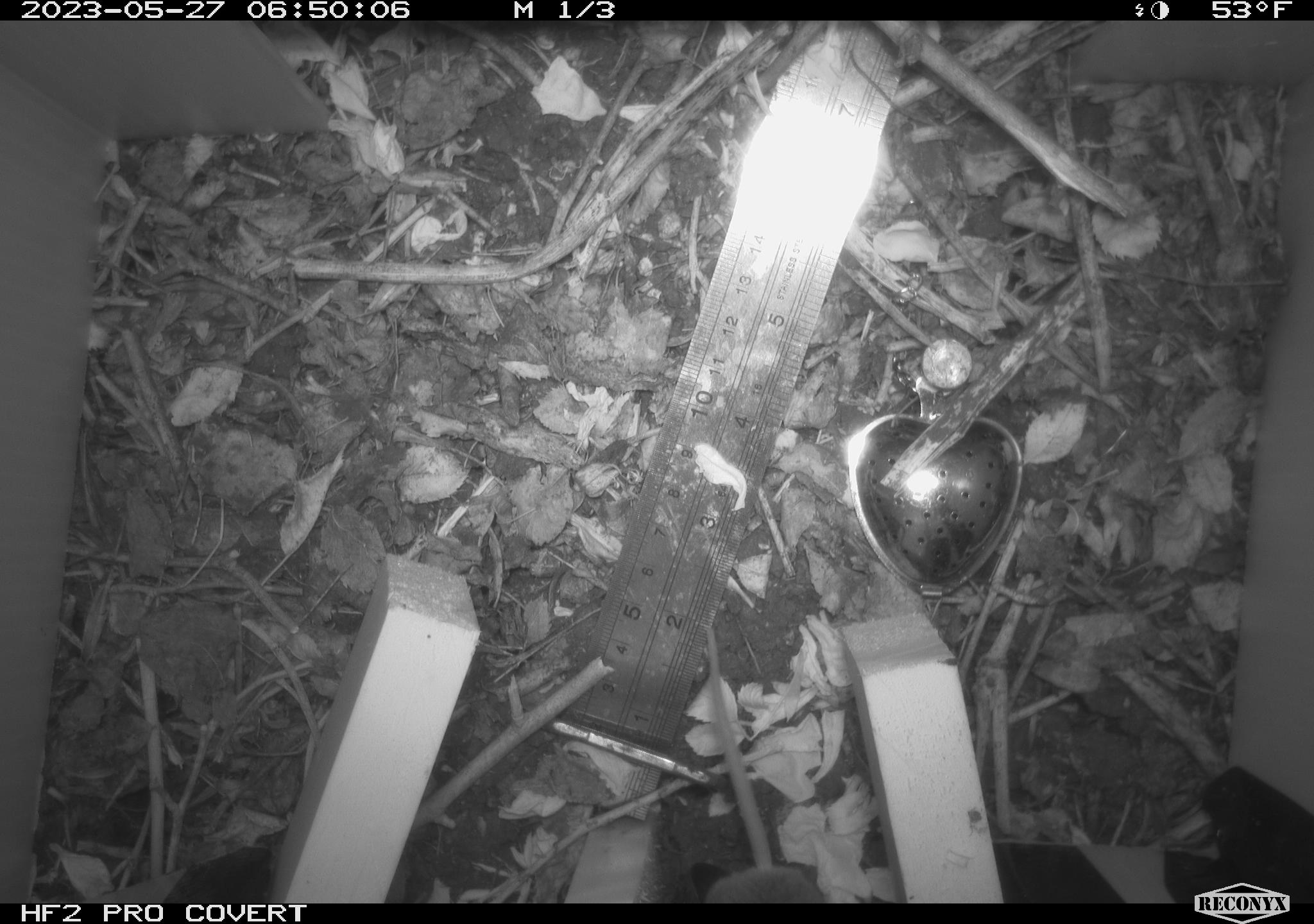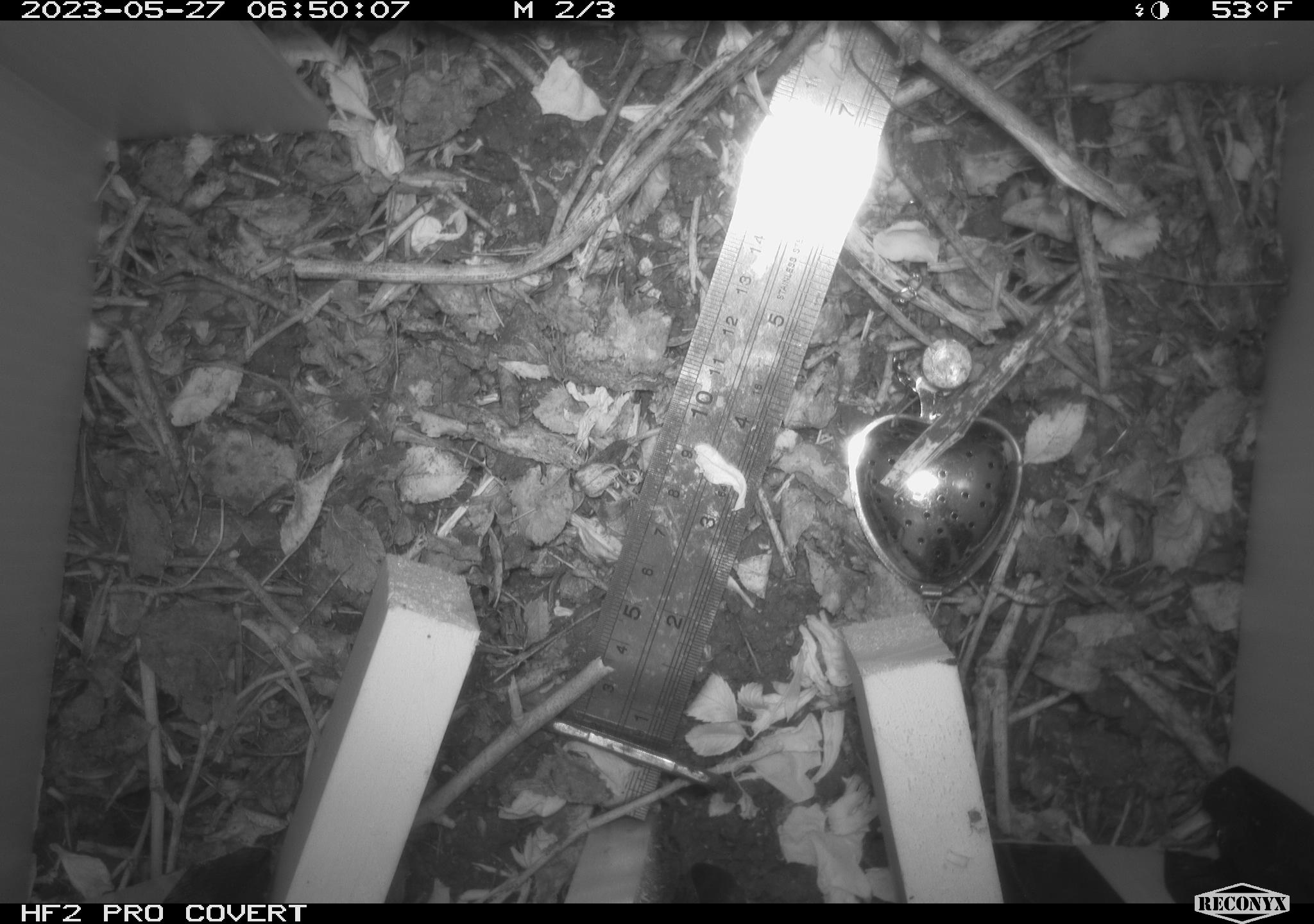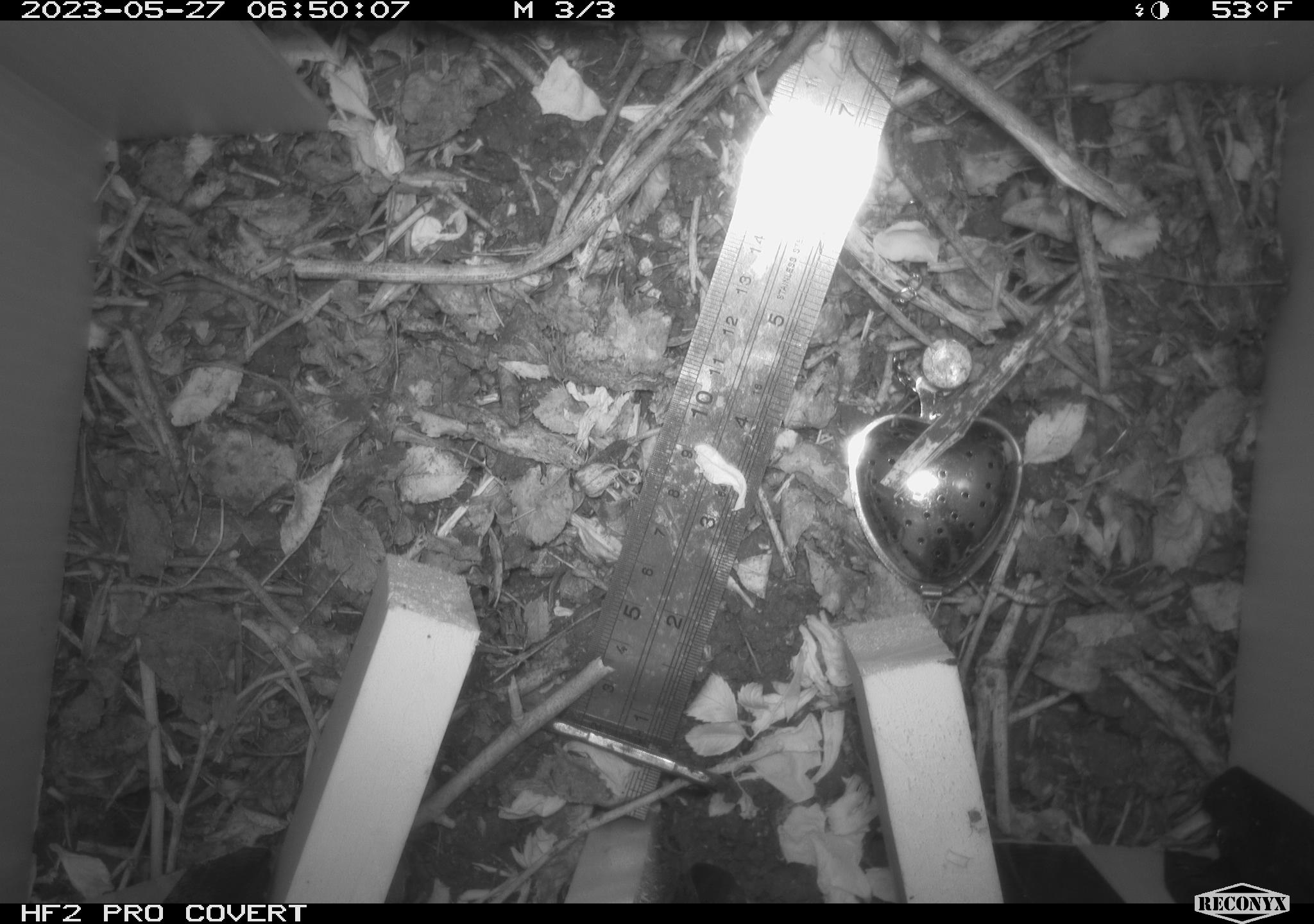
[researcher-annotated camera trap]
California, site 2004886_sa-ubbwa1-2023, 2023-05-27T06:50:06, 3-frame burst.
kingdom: Animalia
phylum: Chordata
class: Mammalia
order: Rodentia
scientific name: Rodentia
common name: rodent